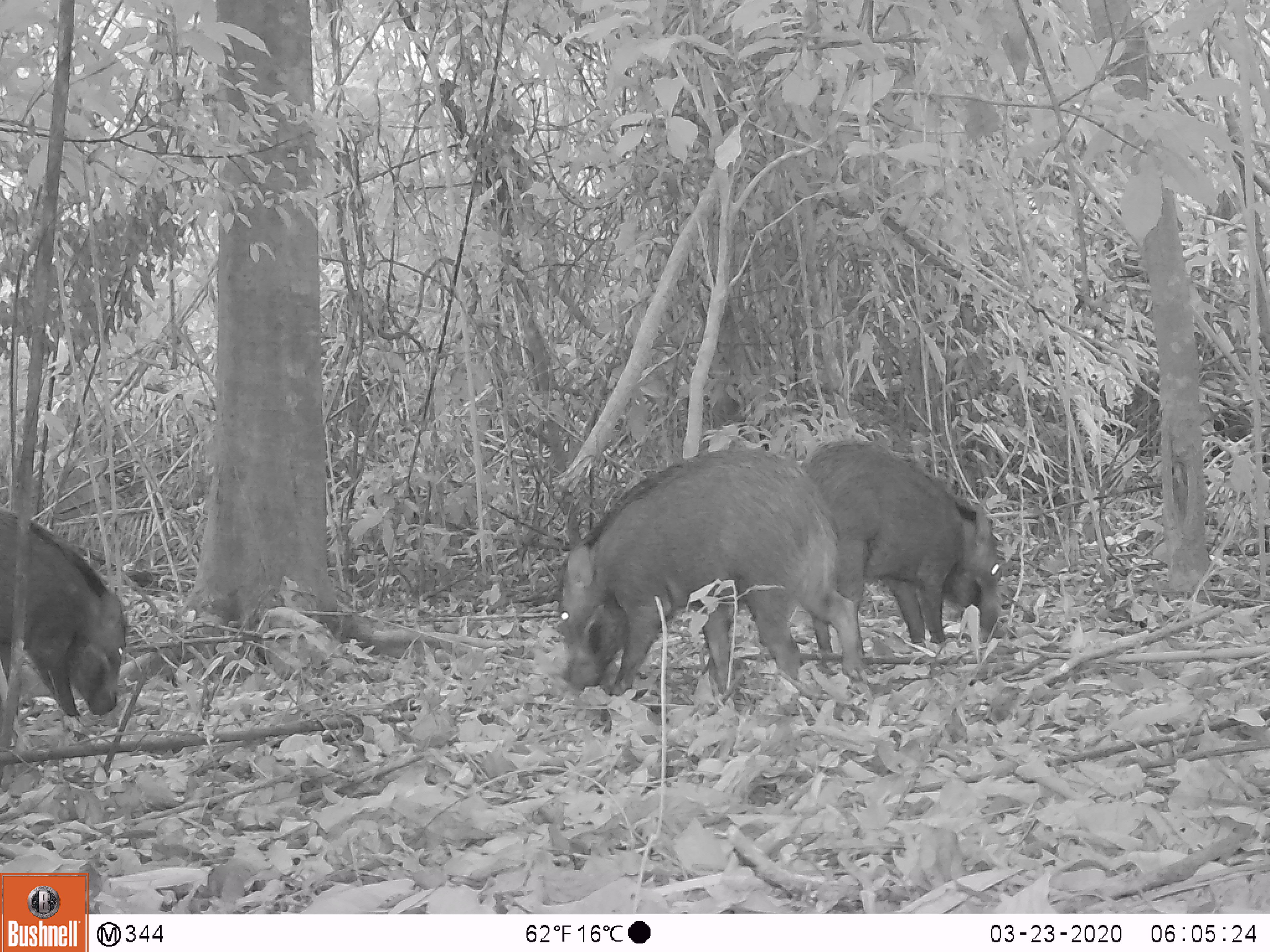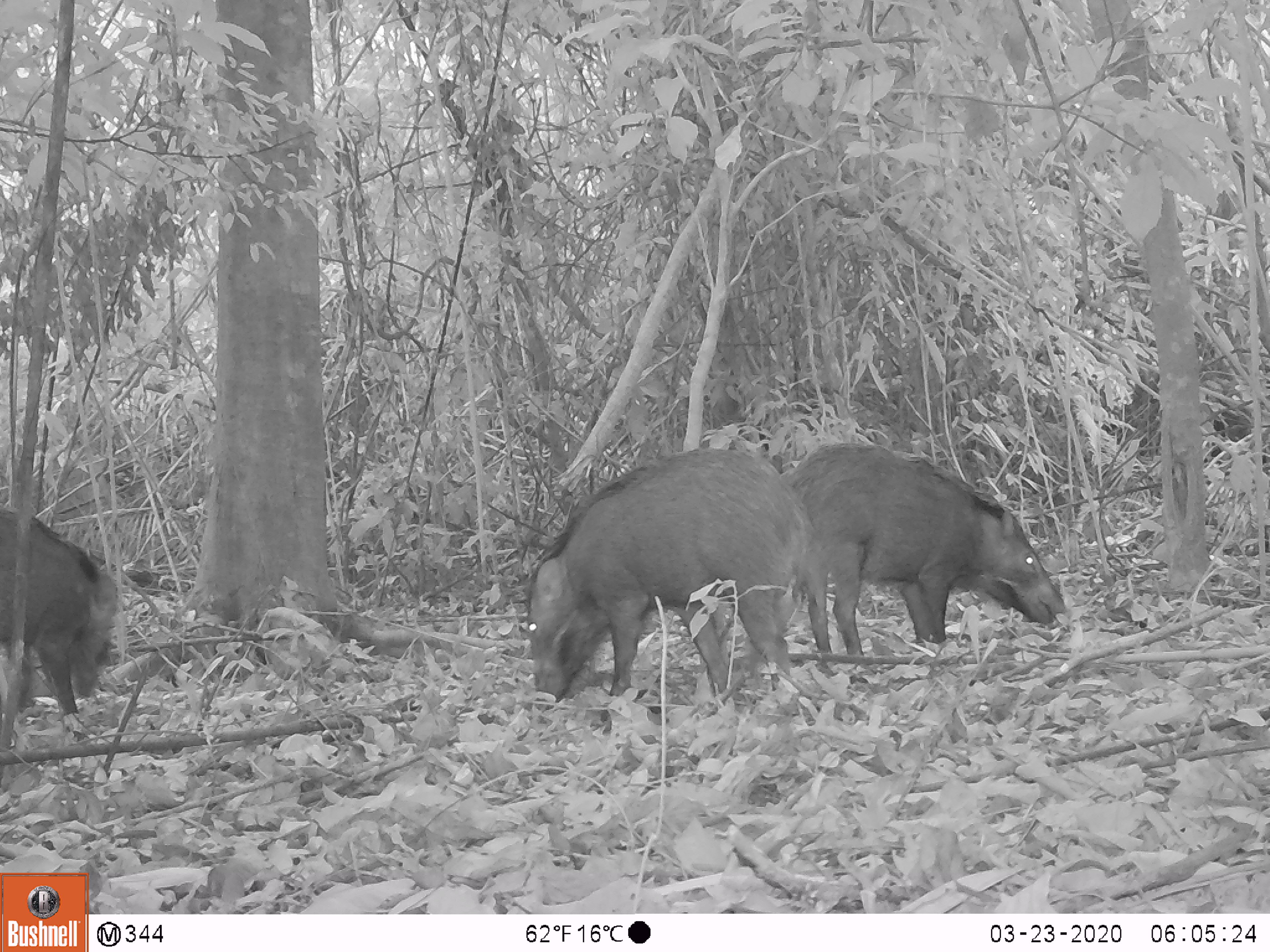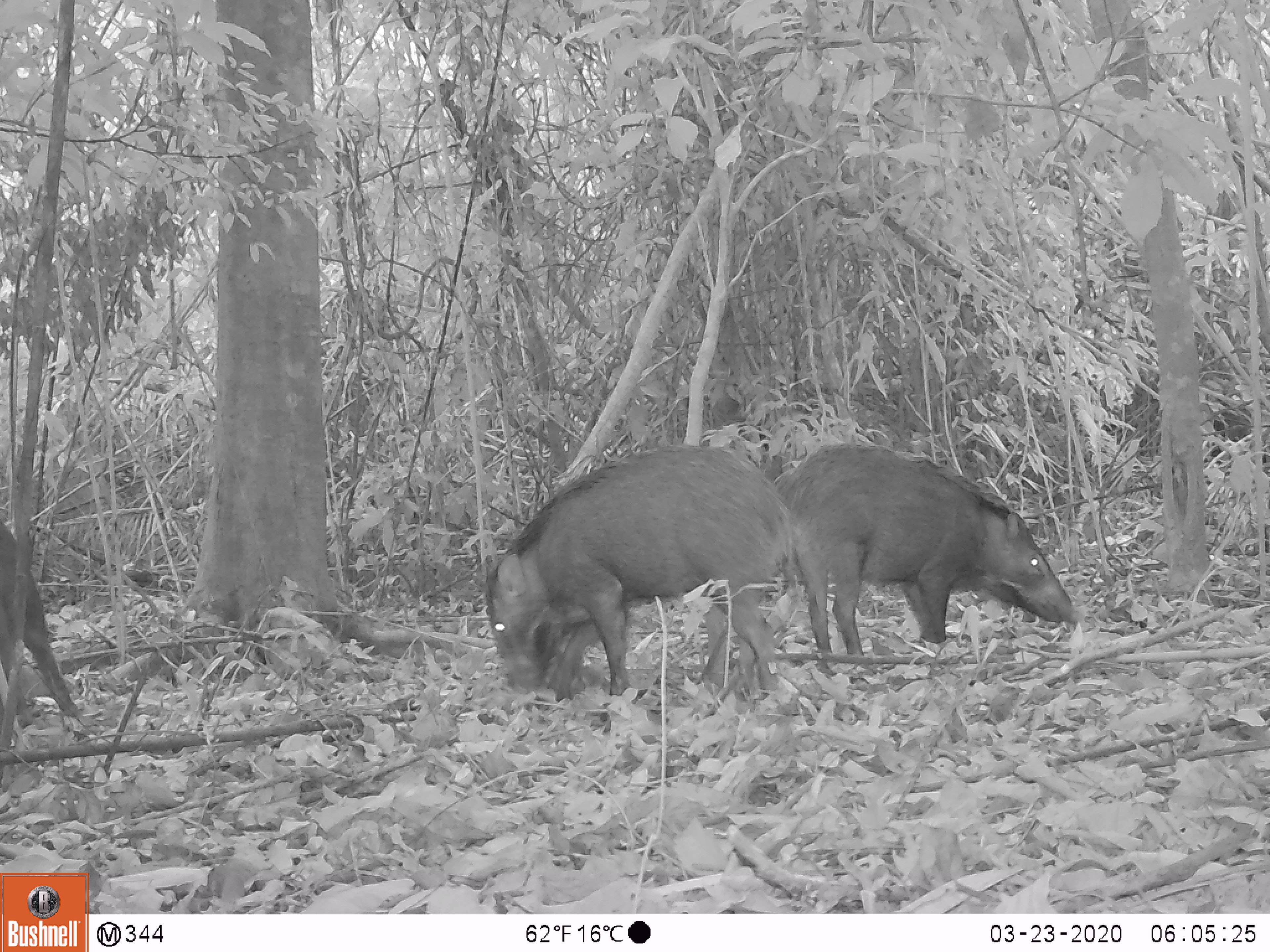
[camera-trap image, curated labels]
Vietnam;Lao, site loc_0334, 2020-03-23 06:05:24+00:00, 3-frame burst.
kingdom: Animalia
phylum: Chordata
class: Mammalia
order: Artiodactyla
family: Suidae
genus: Sus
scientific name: Sus scrofa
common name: eurasian wild pig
Eurasian wild pig (Sus scrofa). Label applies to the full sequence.